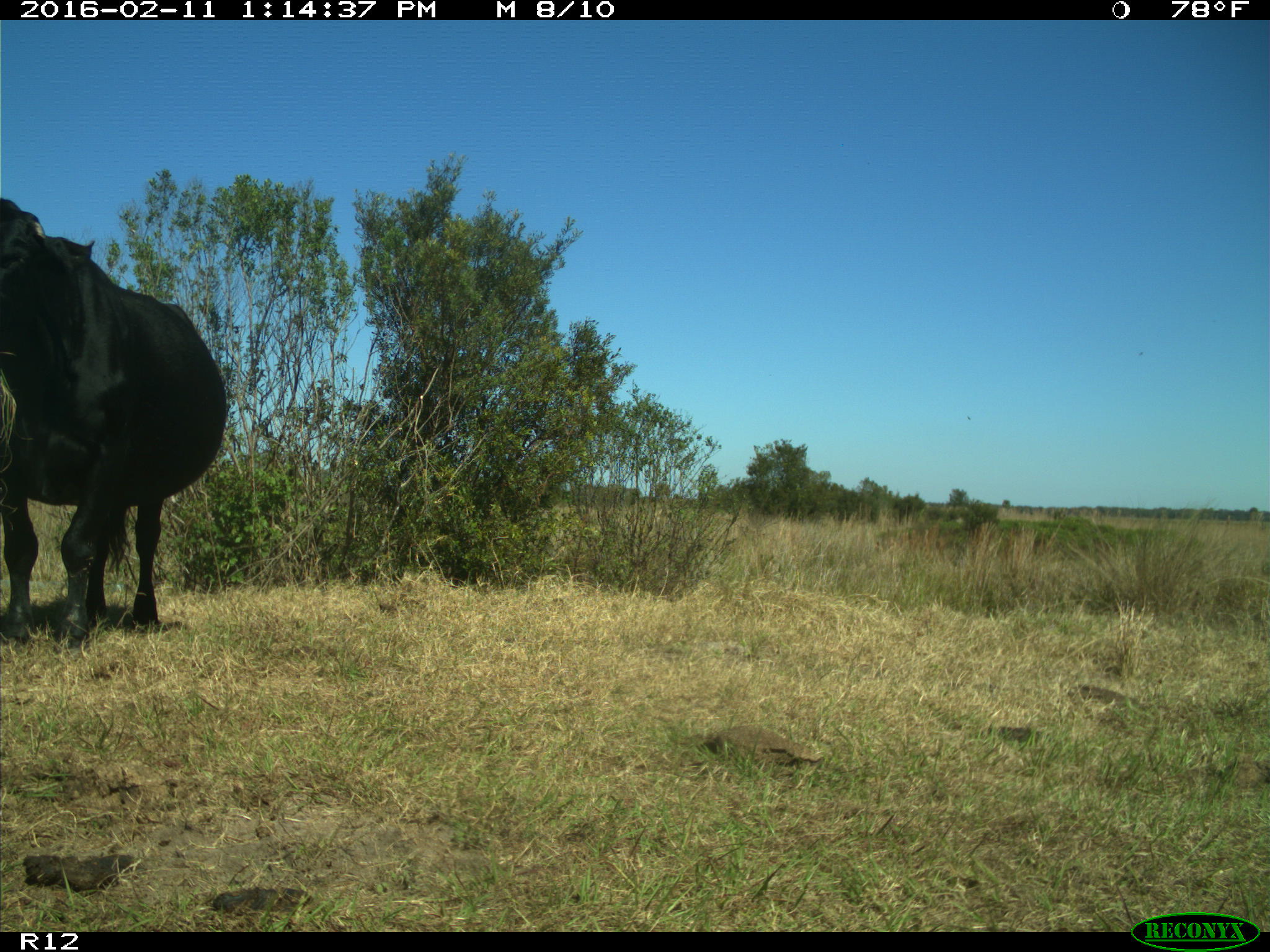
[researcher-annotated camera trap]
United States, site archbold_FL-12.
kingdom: Animalia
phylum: Chordata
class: Mammalia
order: Artiodactyla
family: Bovidae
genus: Bos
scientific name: Bos taurus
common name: domestic cow